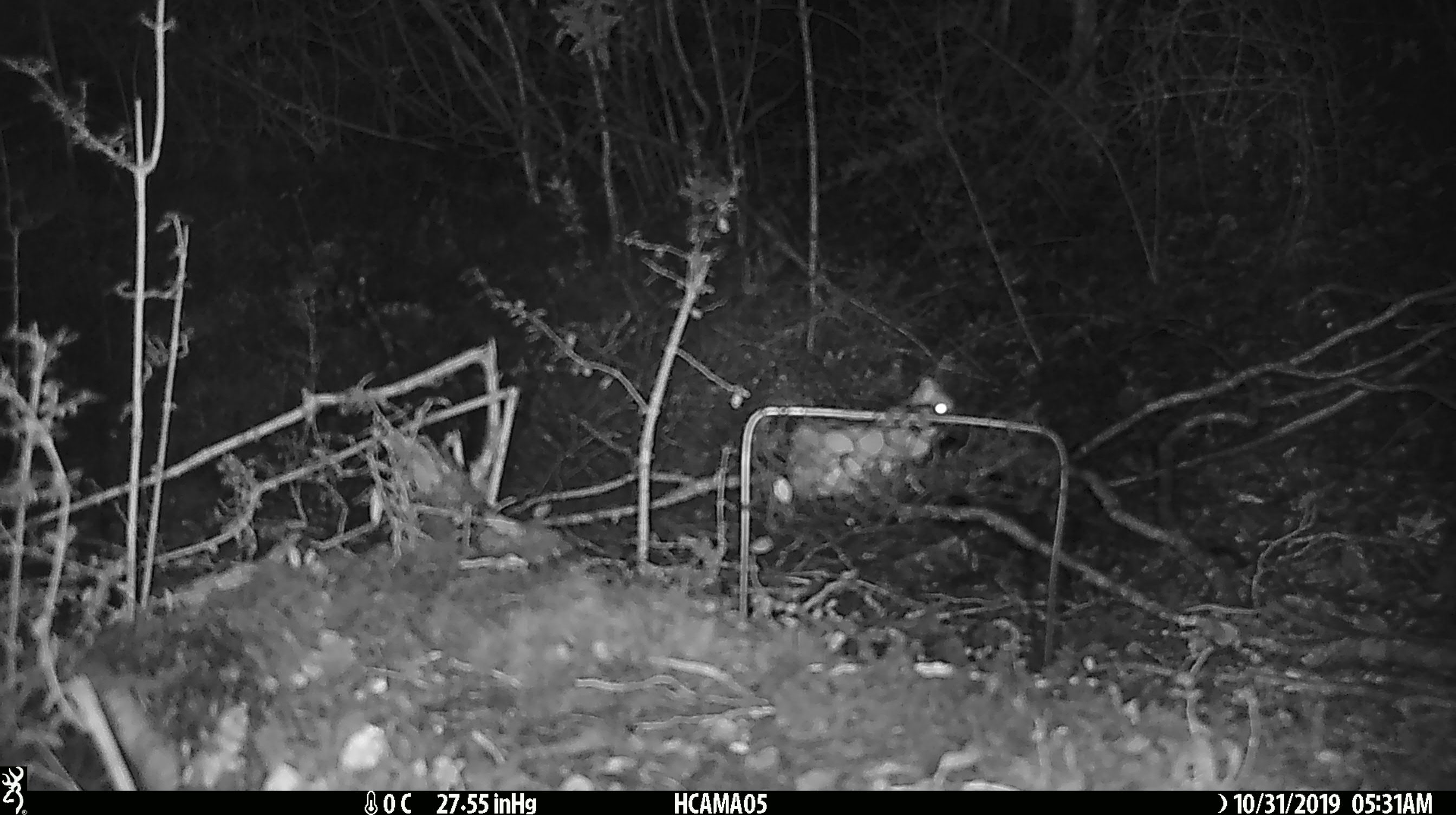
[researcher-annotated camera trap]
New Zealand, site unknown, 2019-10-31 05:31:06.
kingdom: Animalia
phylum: Chordata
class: Mammalia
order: Rodentia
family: Muridae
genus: Mus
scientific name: Mus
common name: mouse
Mouse (Mus).